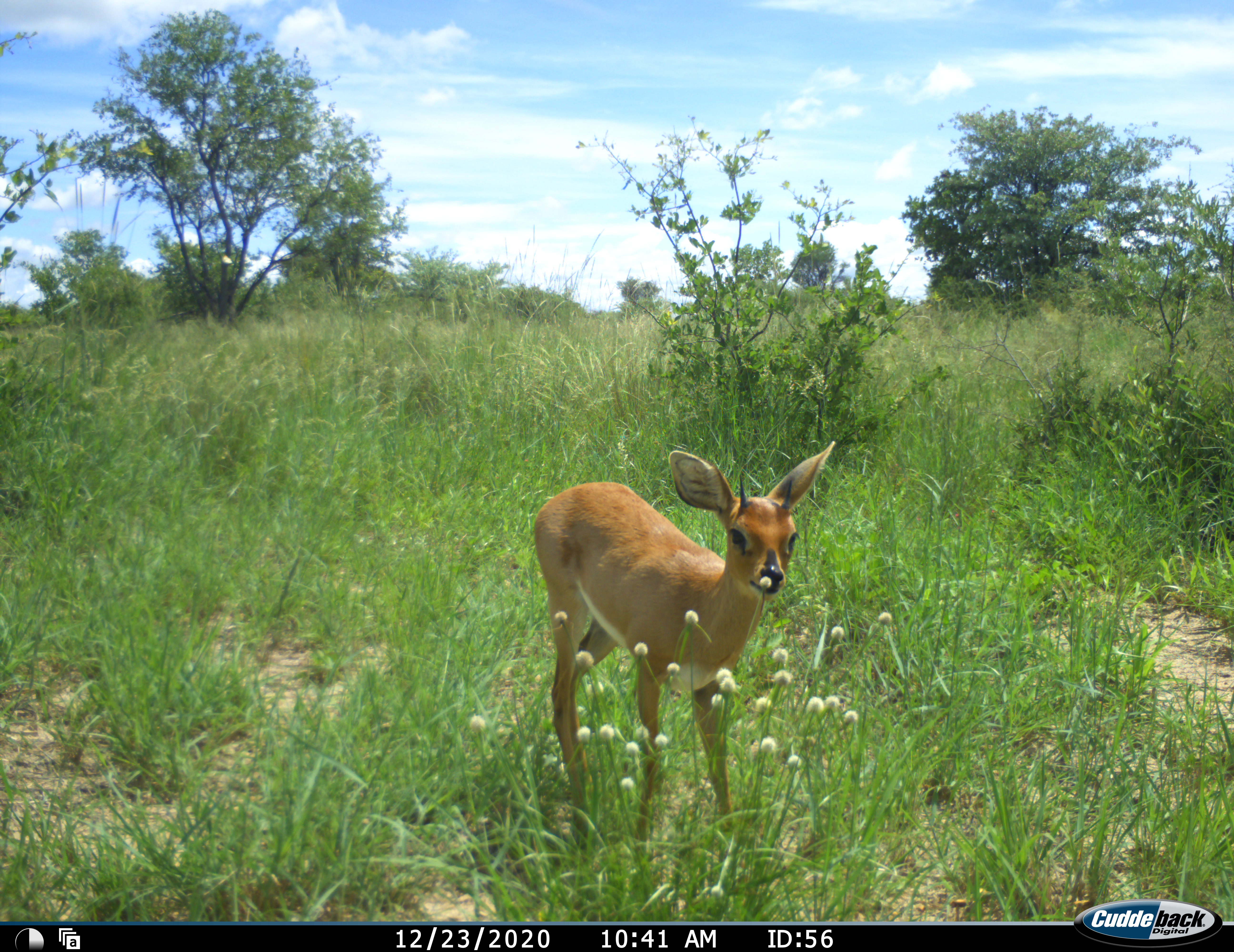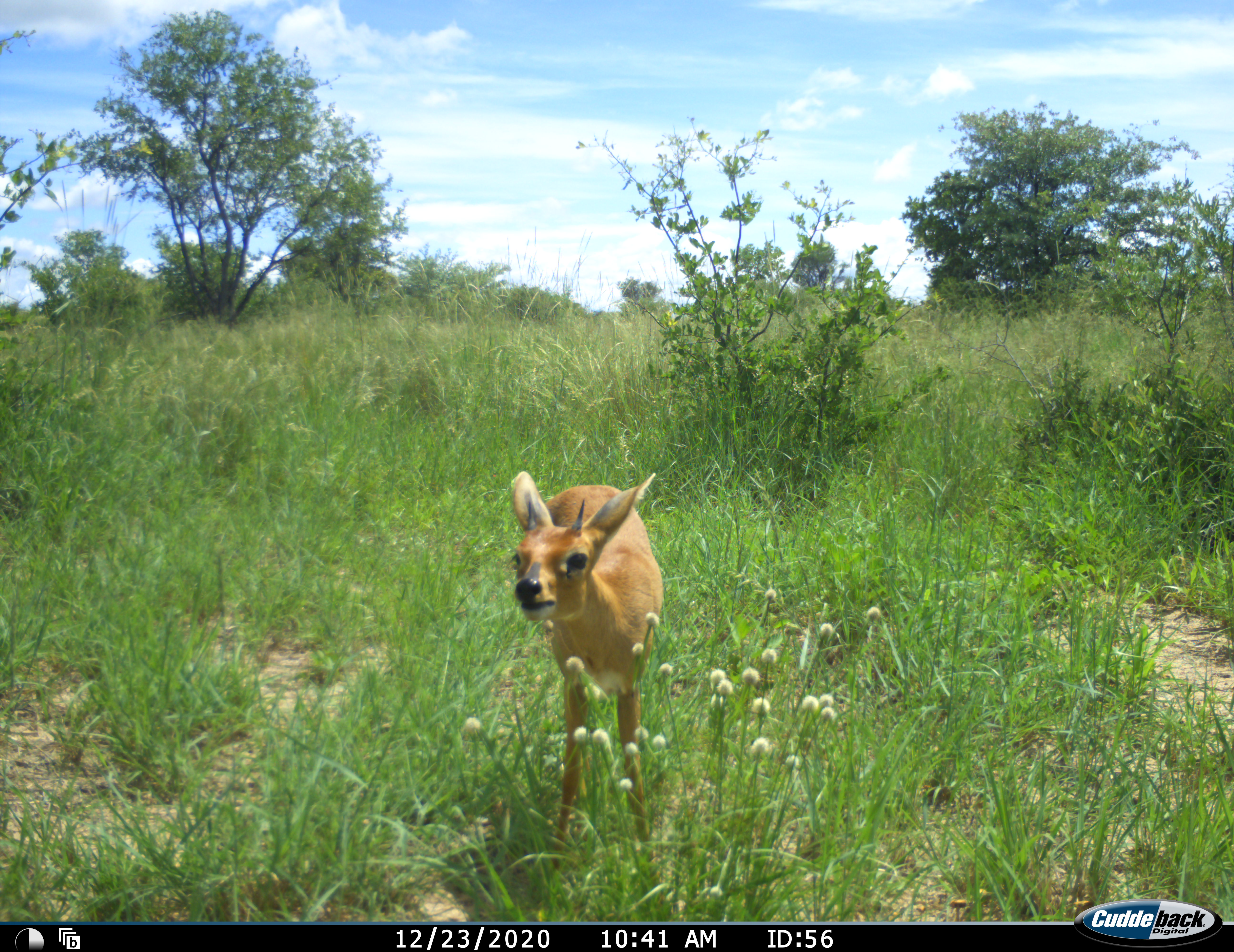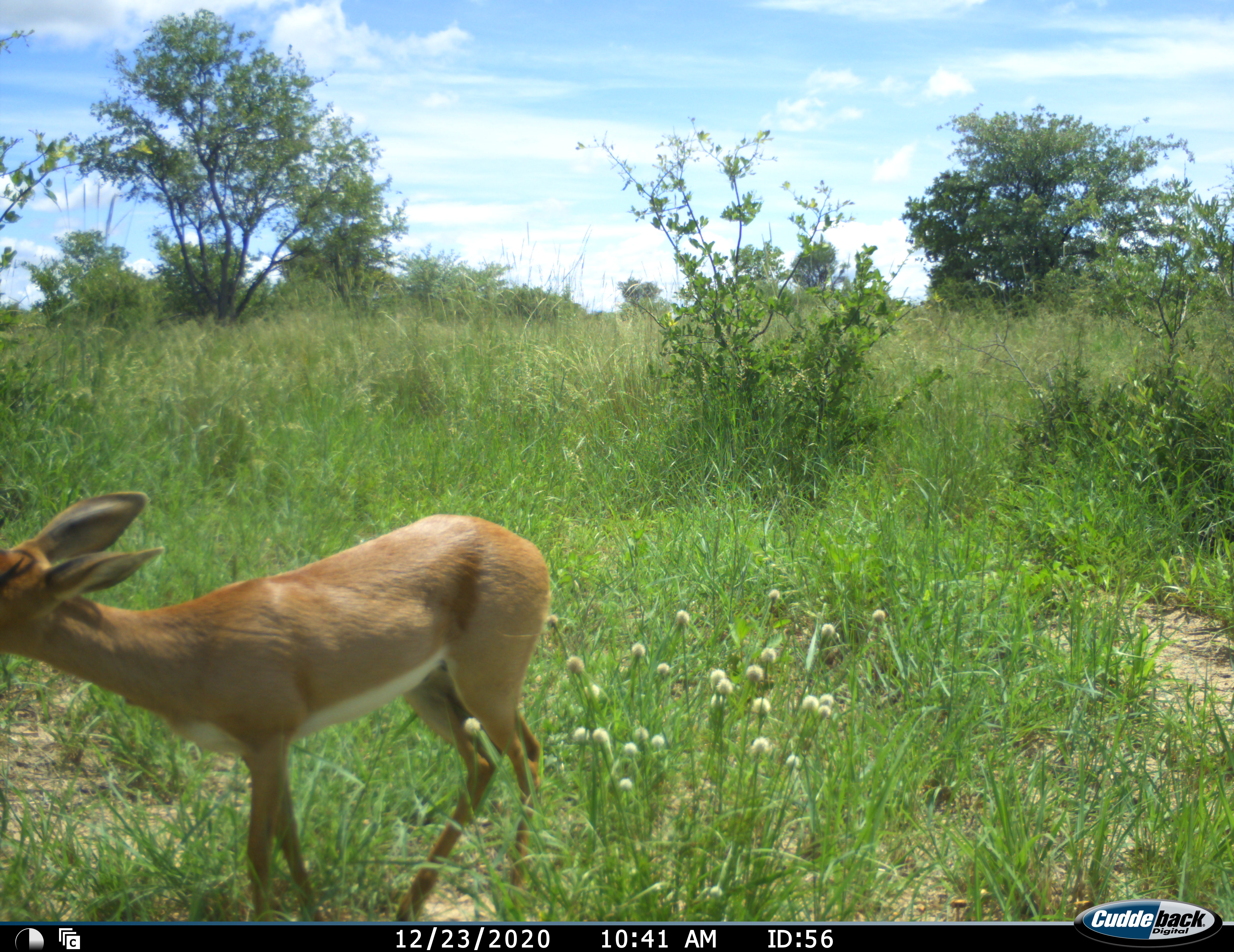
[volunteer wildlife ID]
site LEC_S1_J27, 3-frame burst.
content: unidentified animal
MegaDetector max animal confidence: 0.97